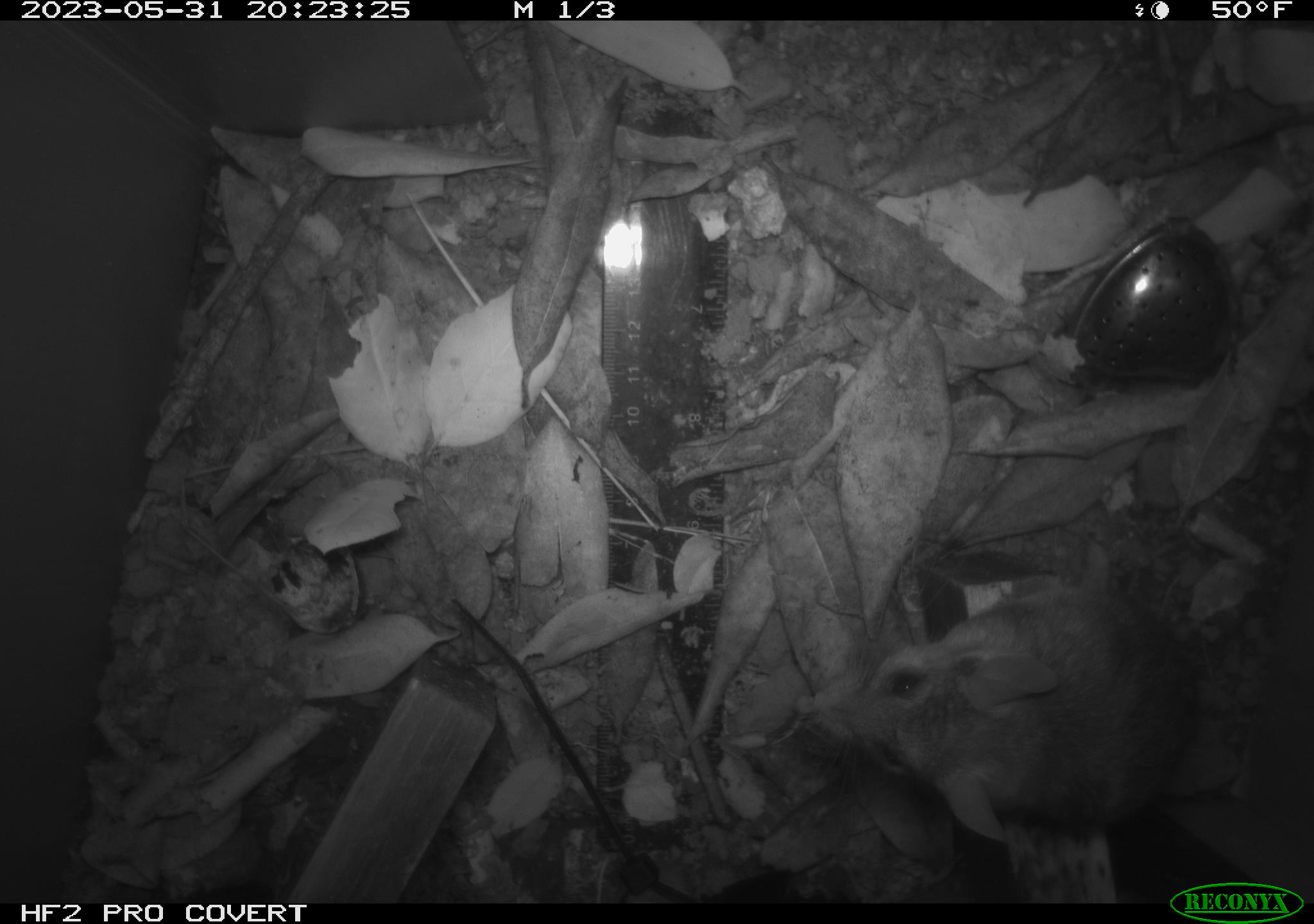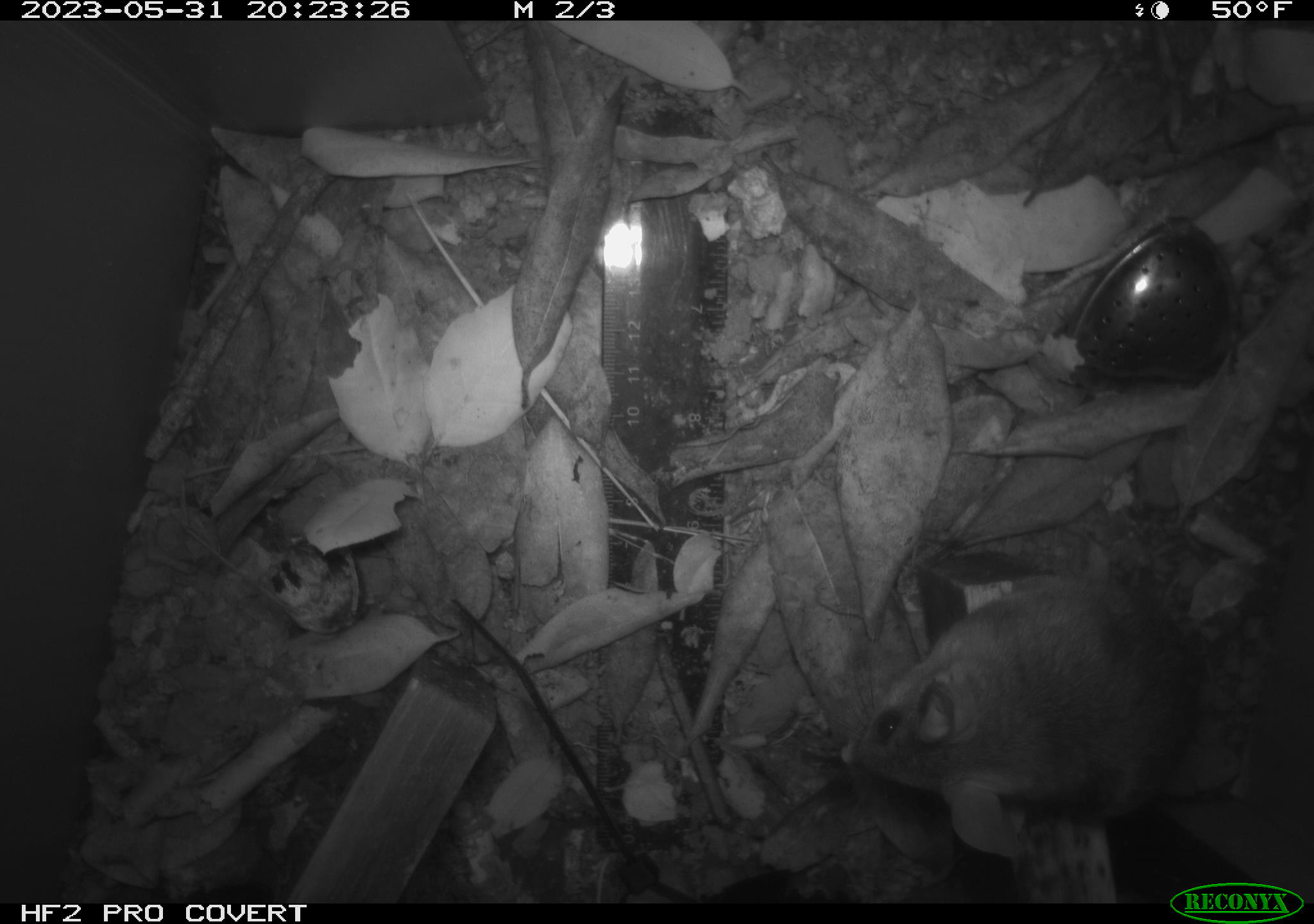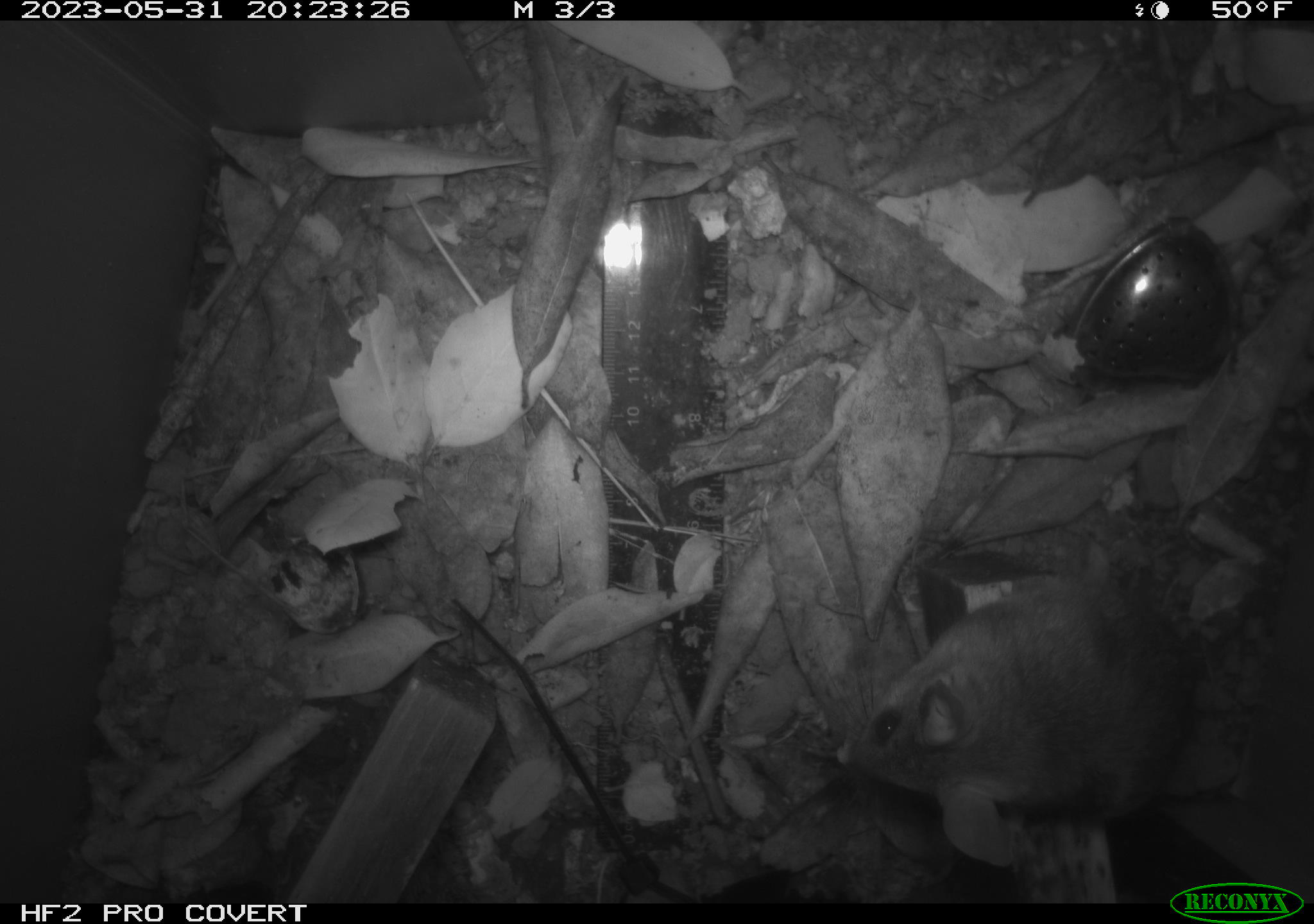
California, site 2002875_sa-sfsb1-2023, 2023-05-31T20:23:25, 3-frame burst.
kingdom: Animalia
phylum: Chordata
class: Mammalia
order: Rodentia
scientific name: Rodentia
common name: mouse species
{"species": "mouse species (Rodentia)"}